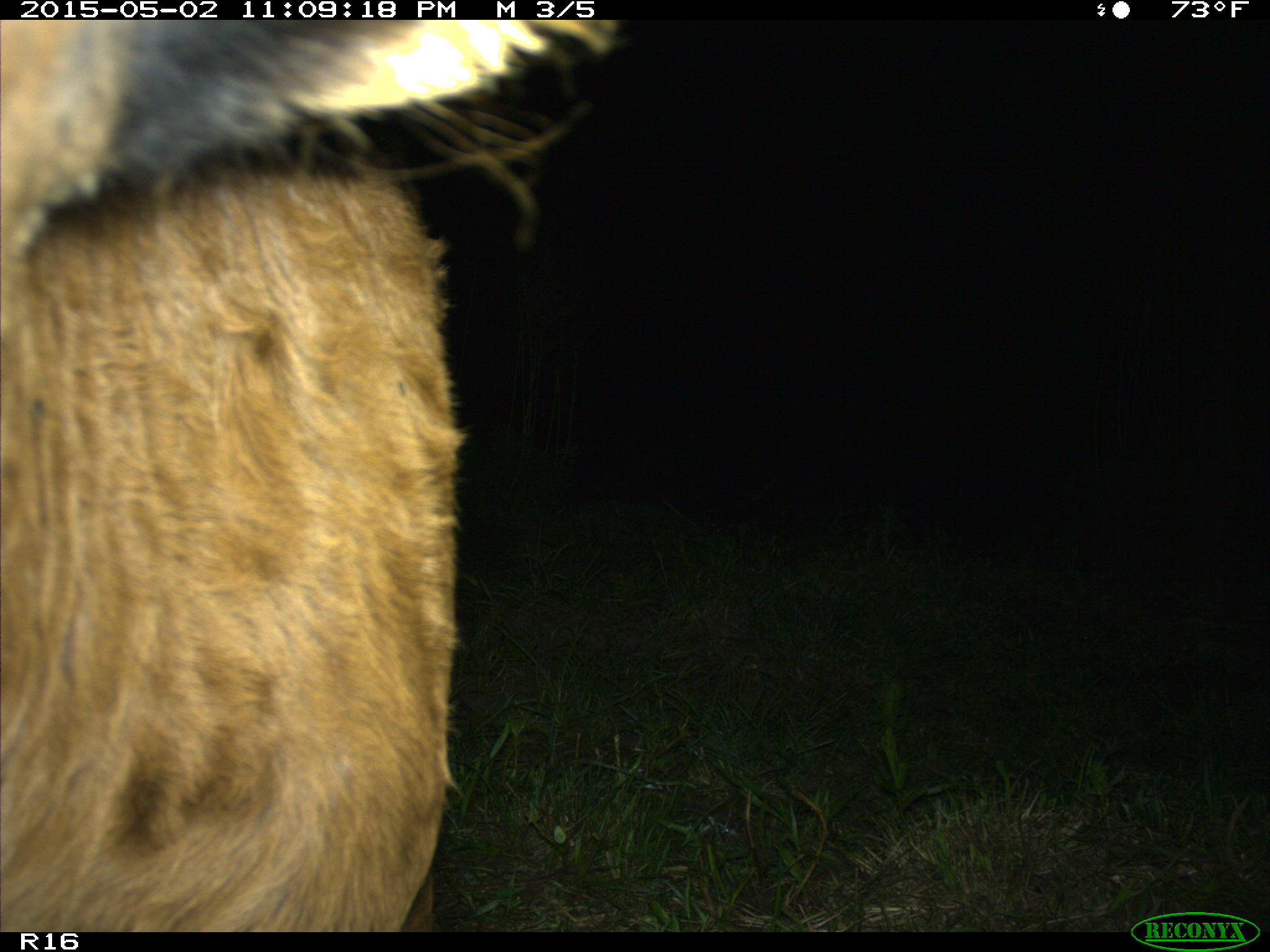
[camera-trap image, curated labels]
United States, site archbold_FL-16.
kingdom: Animalia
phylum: Chordata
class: Mammalia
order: Artiodactyla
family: Bovidae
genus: Bos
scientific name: Bos taurus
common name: domestic cow